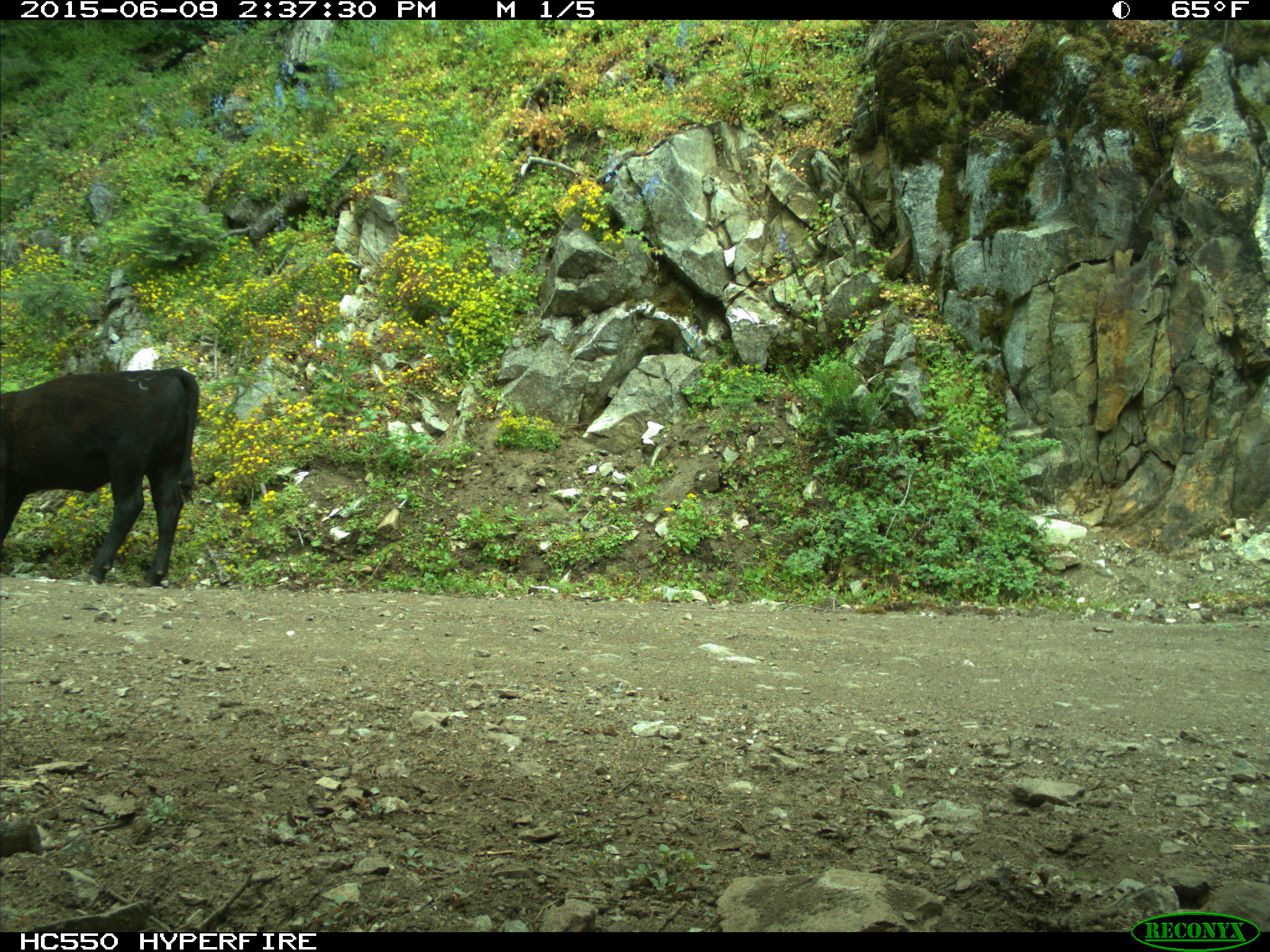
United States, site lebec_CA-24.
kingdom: Animalia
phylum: Chordata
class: Mammalia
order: Artiodactyla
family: Bovidae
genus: Bos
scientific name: Bos taurus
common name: domestic cow